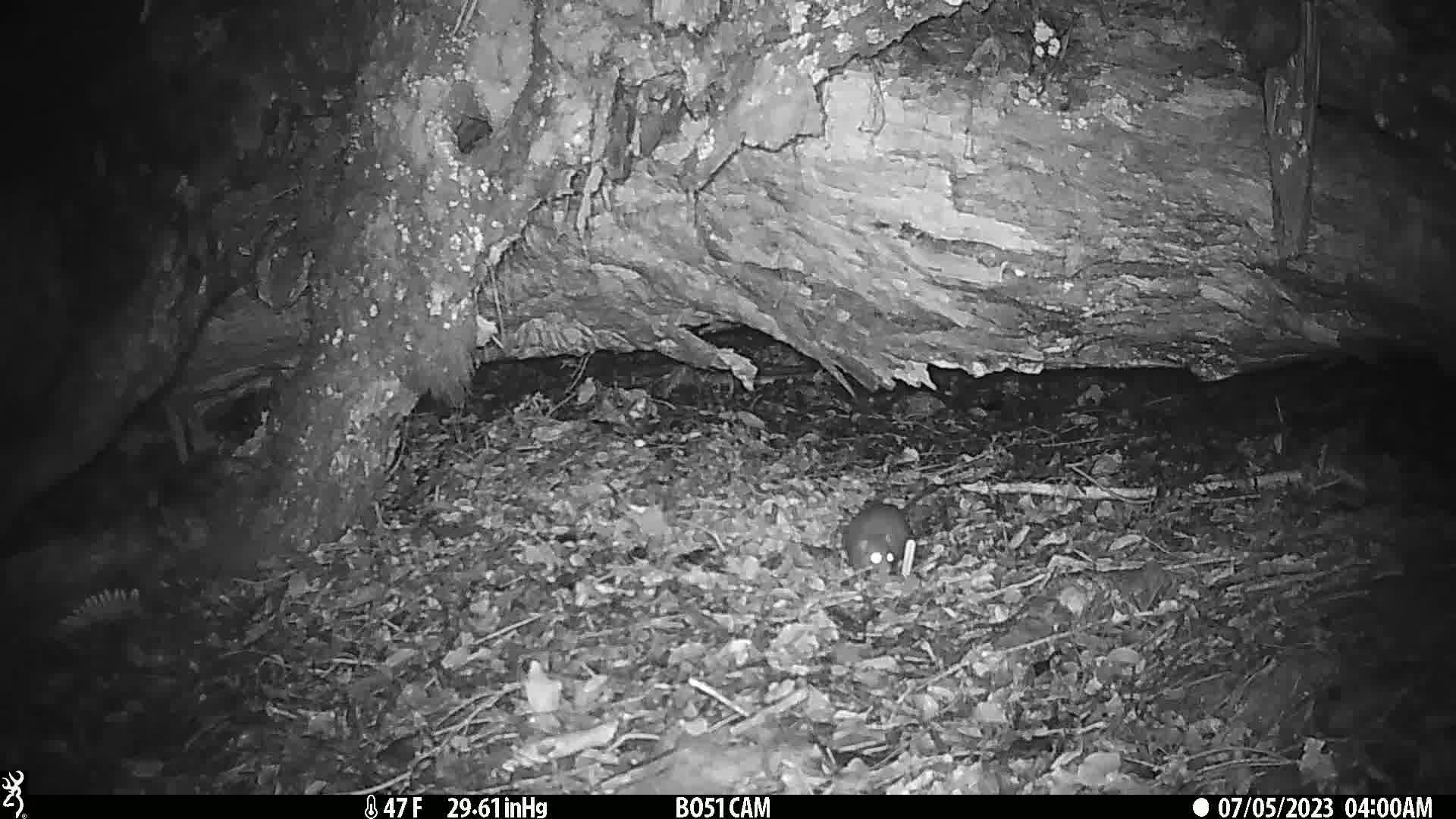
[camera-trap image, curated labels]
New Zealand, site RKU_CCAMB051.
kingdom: Animalia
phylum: Chordata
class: Mammalia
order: Rodentia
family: Muridae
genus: Rattus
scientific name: Rattus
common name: rat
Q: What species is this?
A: Rat (Rattus).